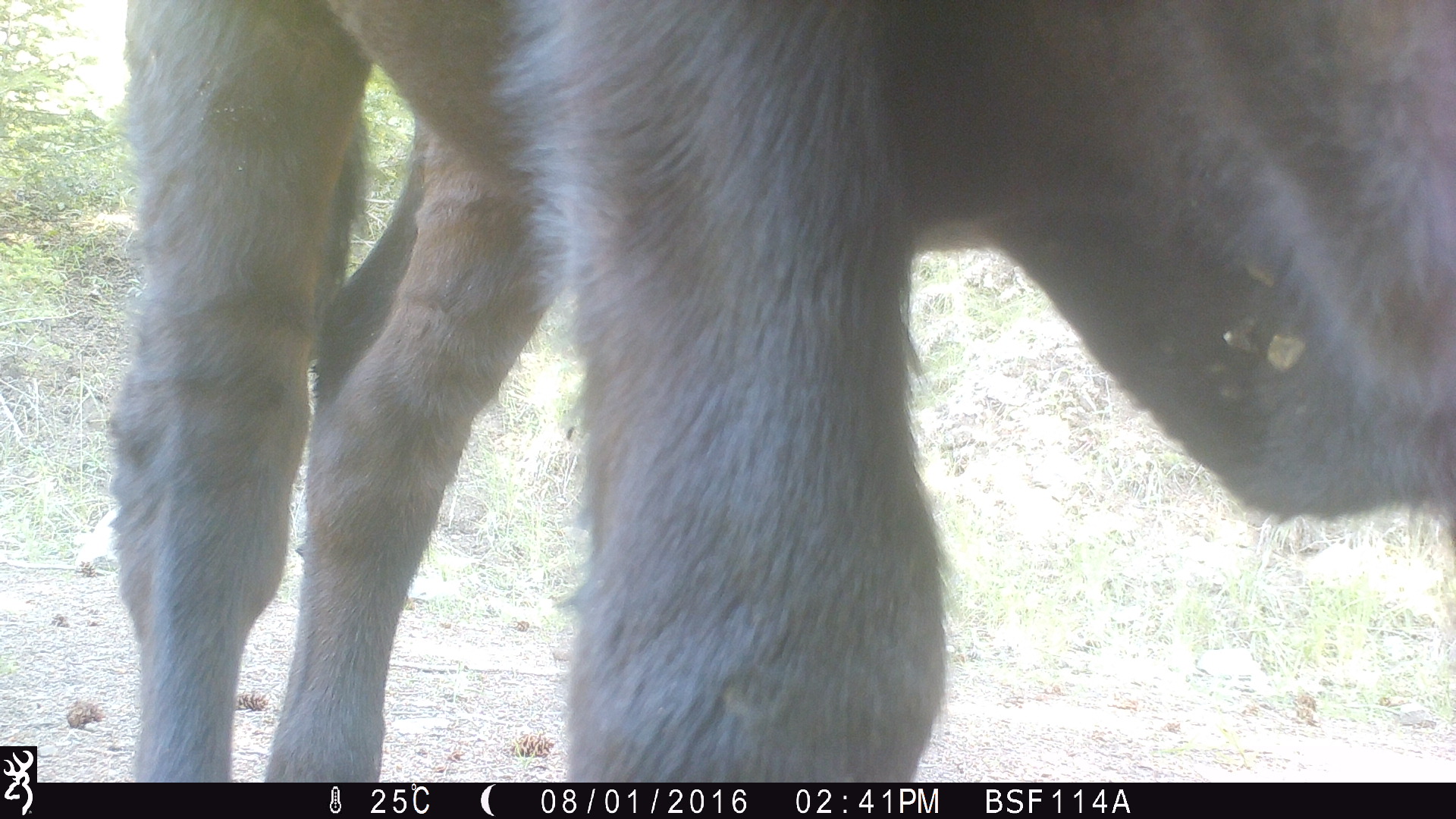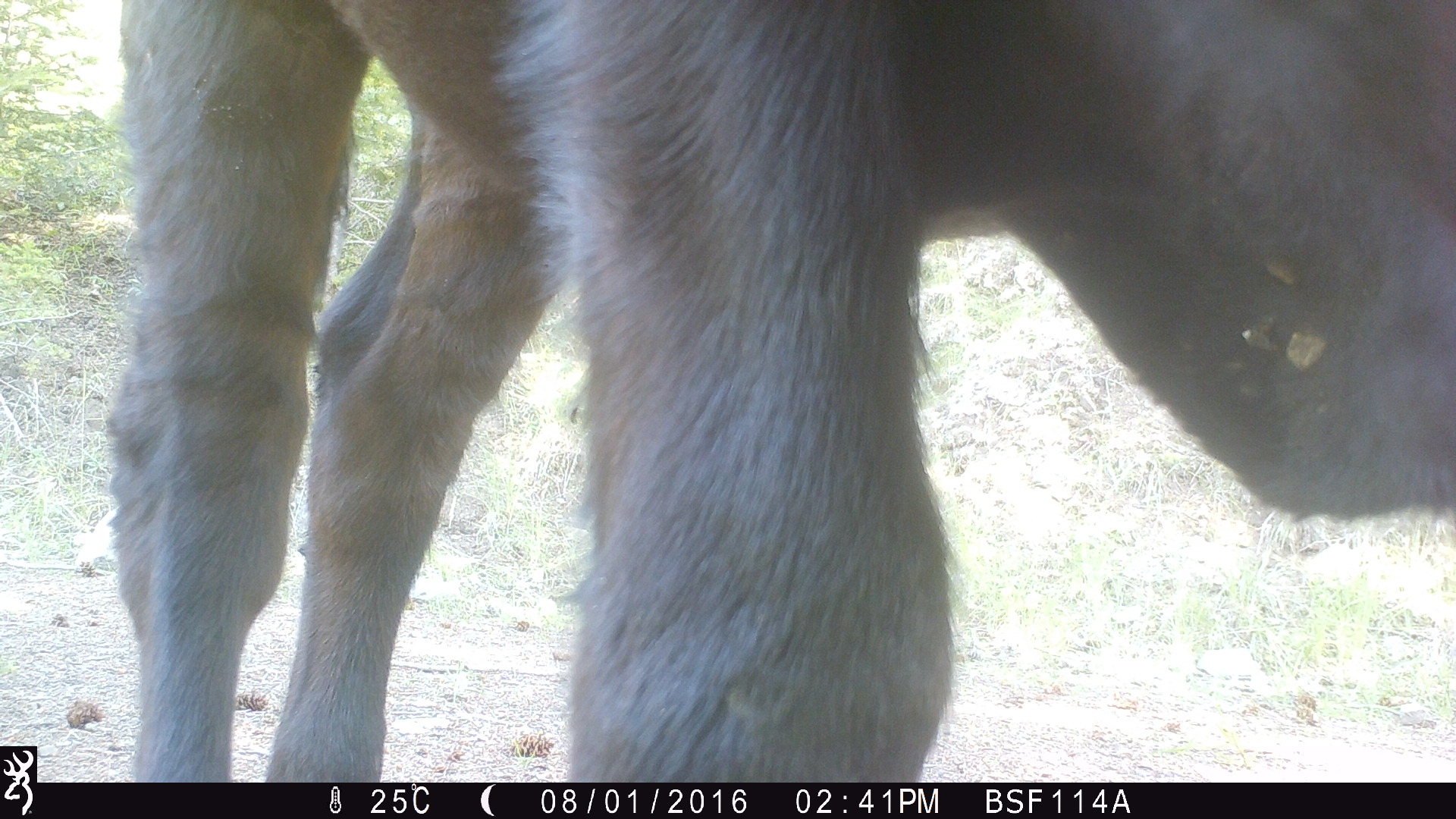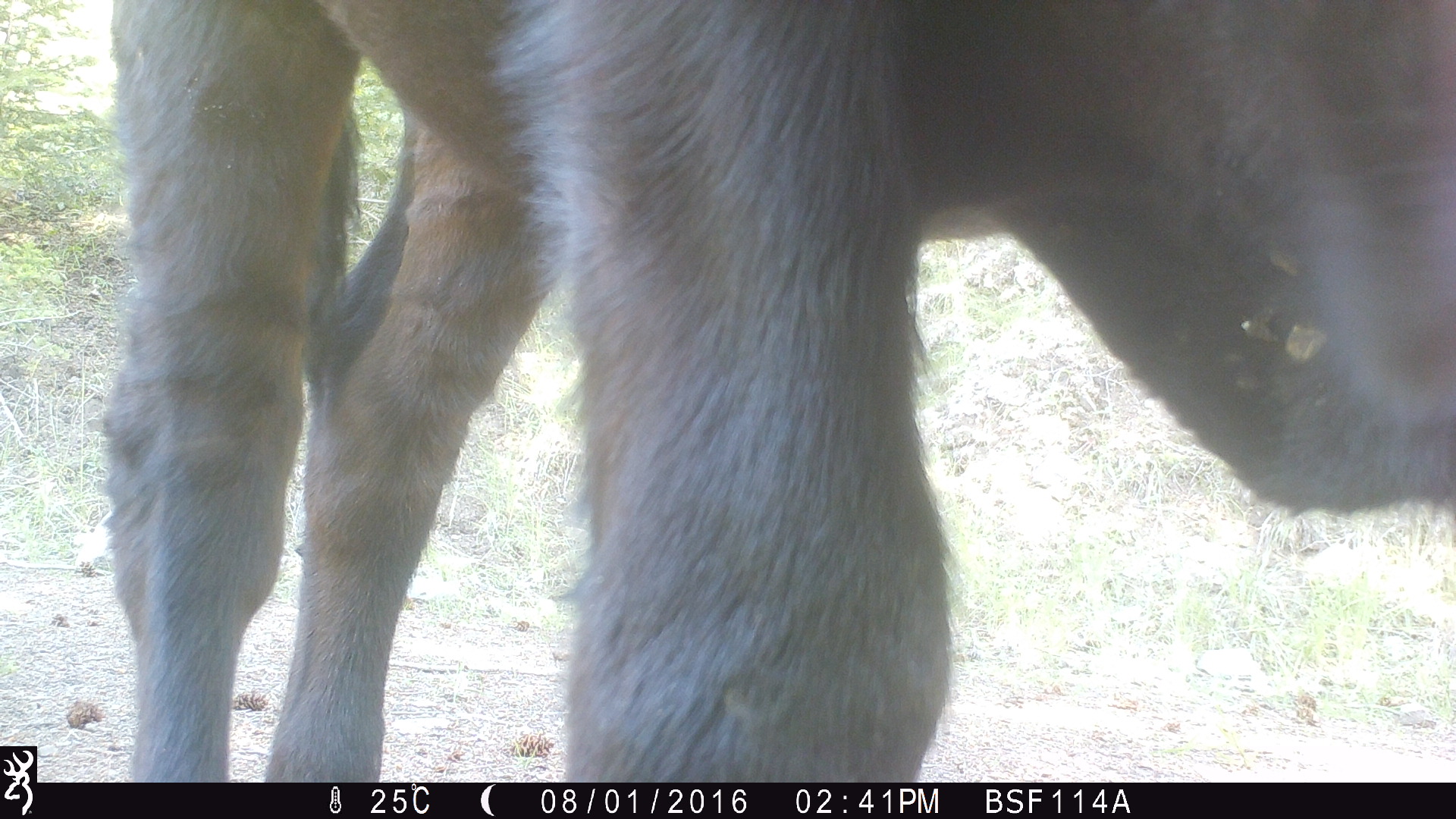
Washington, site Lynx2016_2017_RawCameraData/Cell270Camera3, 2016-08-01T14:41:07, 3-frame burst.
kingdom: Animalia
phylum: Chordata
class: Mammalia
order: Artiodactyla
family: Bovidae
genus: Bos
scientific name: Bos taurus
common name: domestic cattle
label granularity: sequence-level